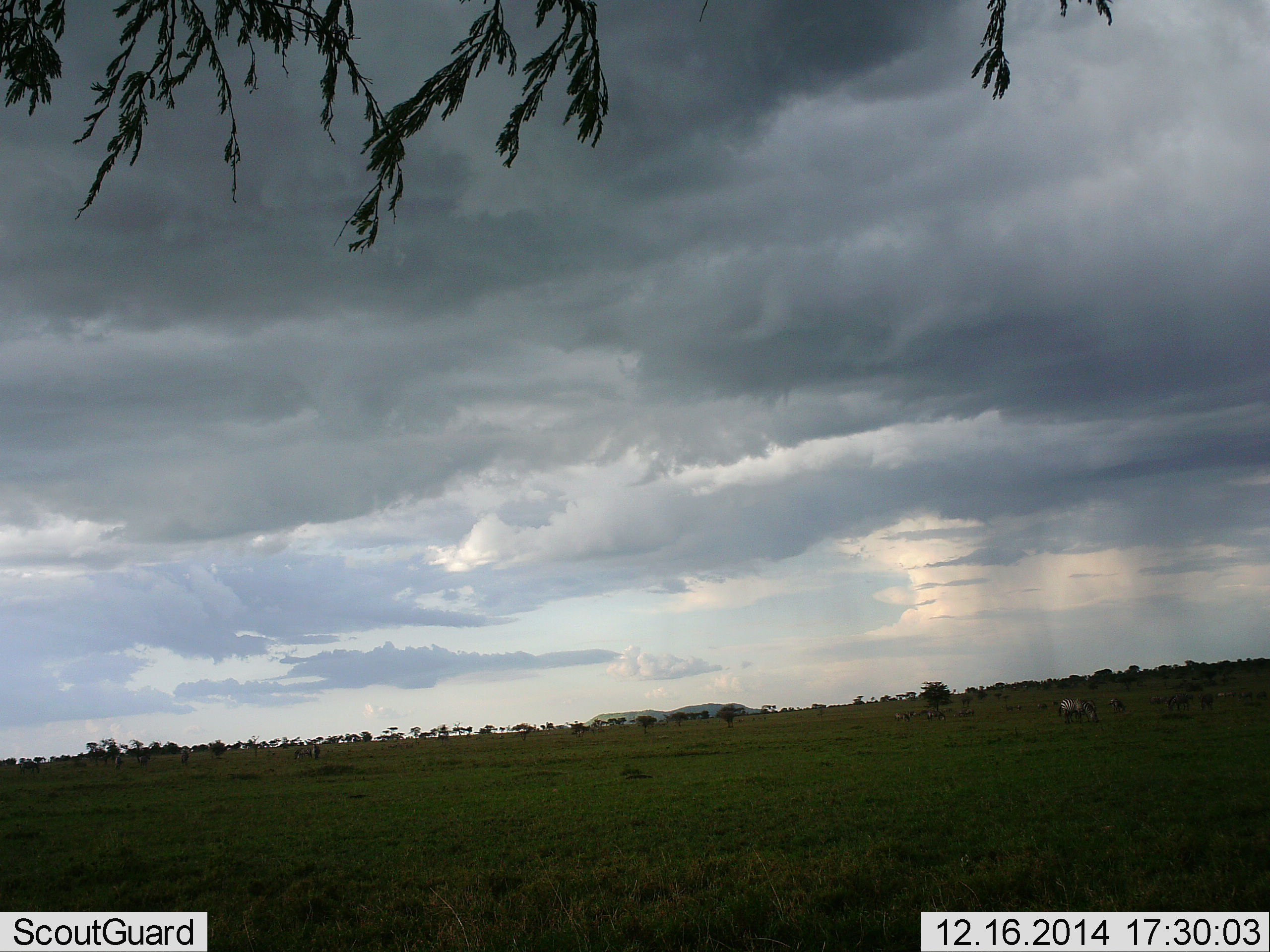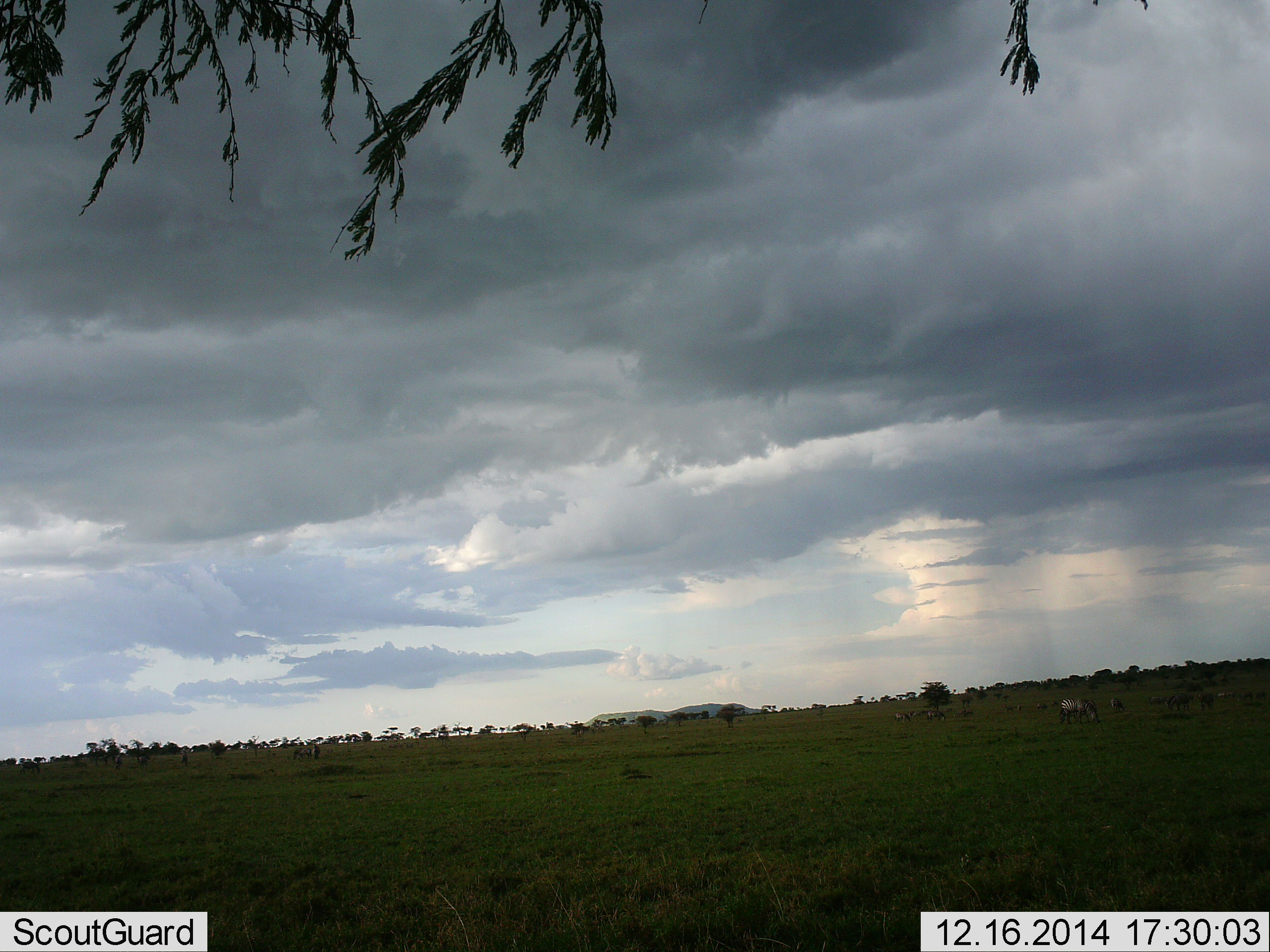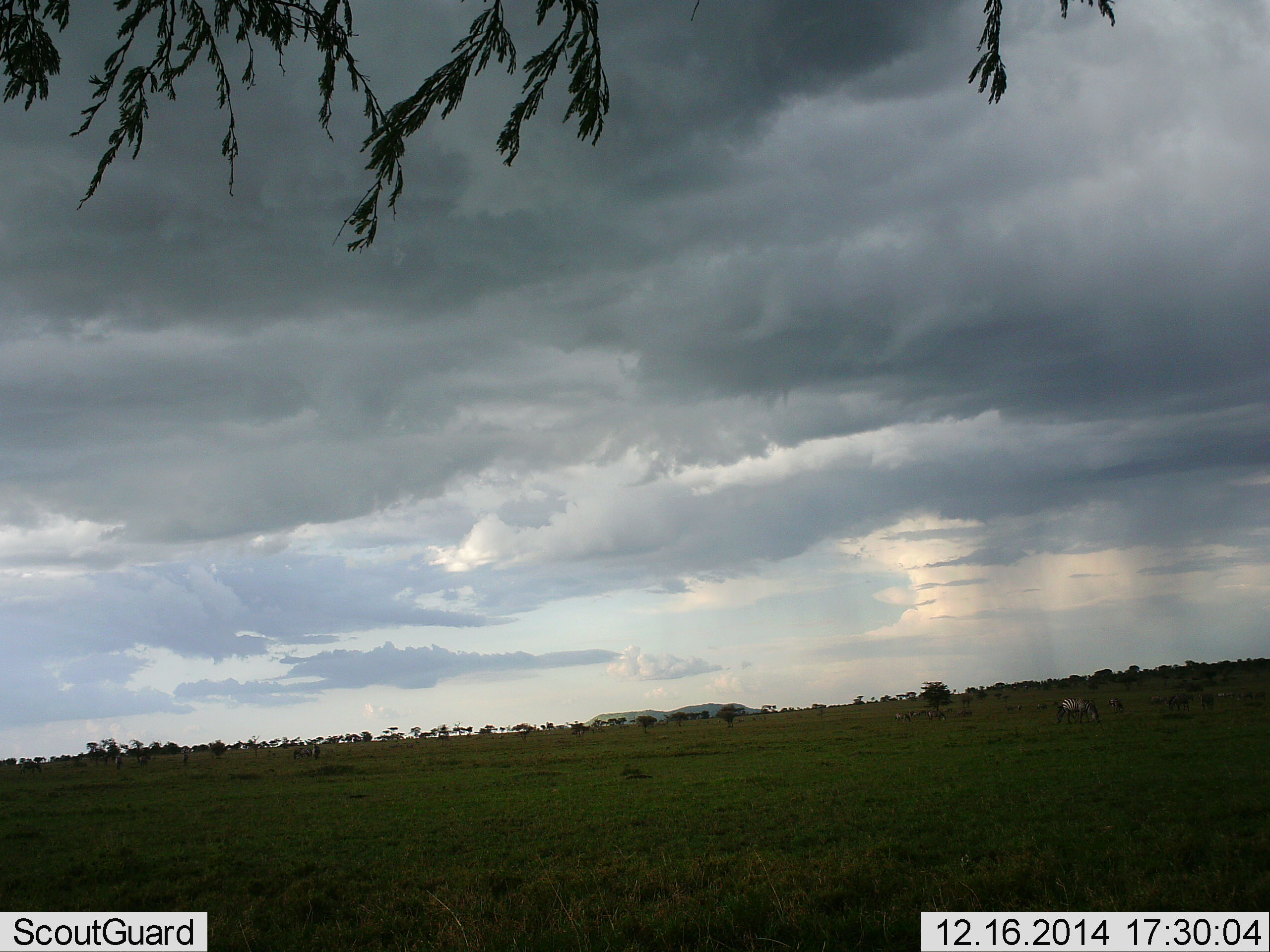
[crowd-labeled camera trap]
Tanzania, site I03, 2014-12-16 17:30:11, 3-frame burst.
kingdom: Animalia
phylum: Chordata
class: Mammalia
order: Perissodactyla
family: Equidae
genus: Equus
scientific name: Equus quagga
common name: plains zebra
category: zebra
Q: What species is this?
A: Zebra (plains zebra) (Equus quagga).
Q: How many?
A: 5.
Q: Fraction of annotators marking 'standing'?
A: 14%.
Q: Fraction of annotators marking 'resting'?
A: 0%.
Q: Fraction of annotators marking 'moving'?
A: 14%.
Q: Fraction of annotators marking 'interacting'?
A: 0%.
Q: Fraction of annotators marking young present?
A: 0%.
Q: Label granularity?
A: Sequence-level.